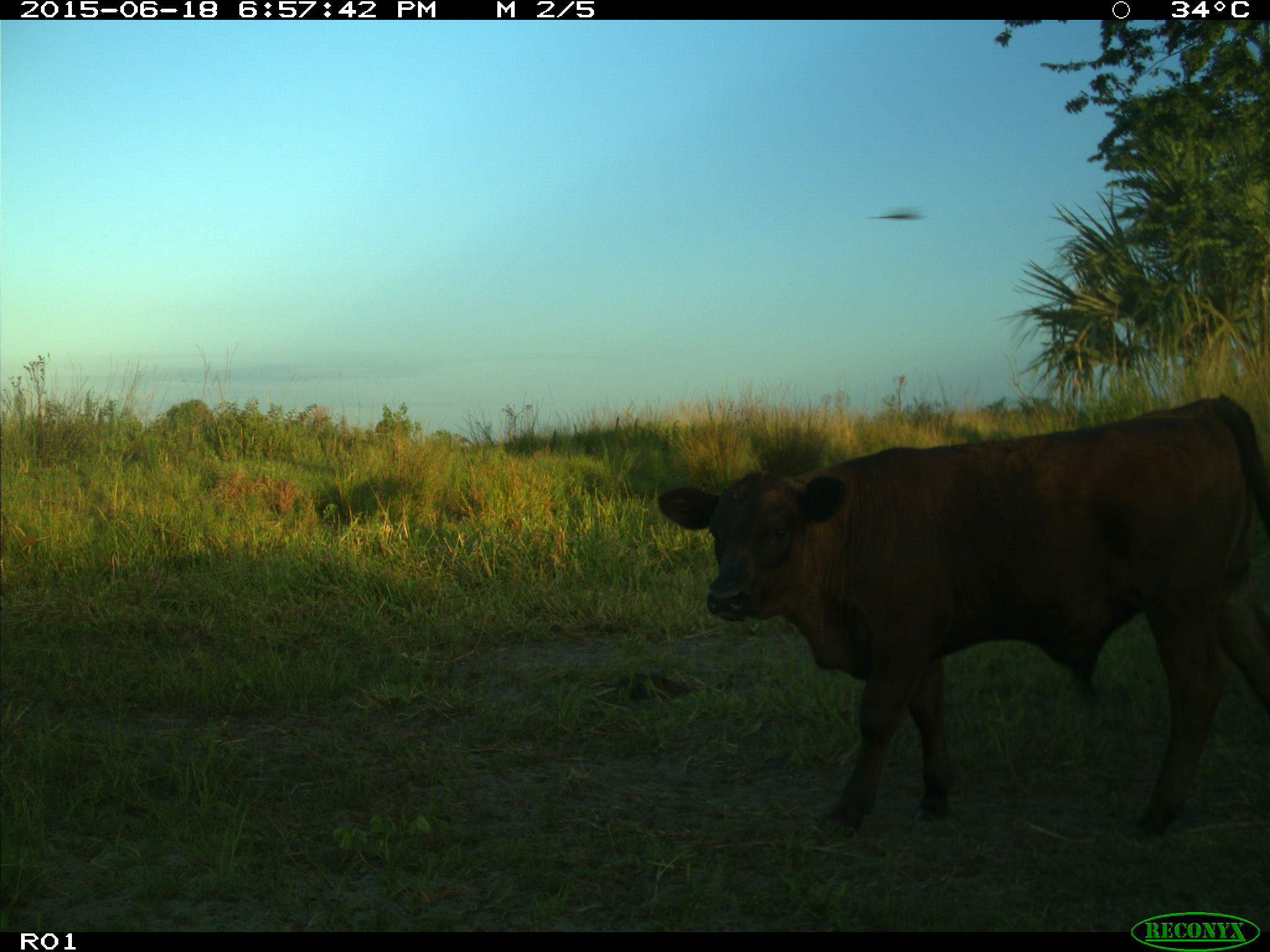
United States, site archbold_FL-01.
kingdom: Animalia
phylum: Chordata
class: Mammalia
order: Artiodactyla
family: Bovidae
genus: Bos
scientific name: Bos taurus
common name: domestic cow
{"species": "Bos taurus (domestic cow)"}